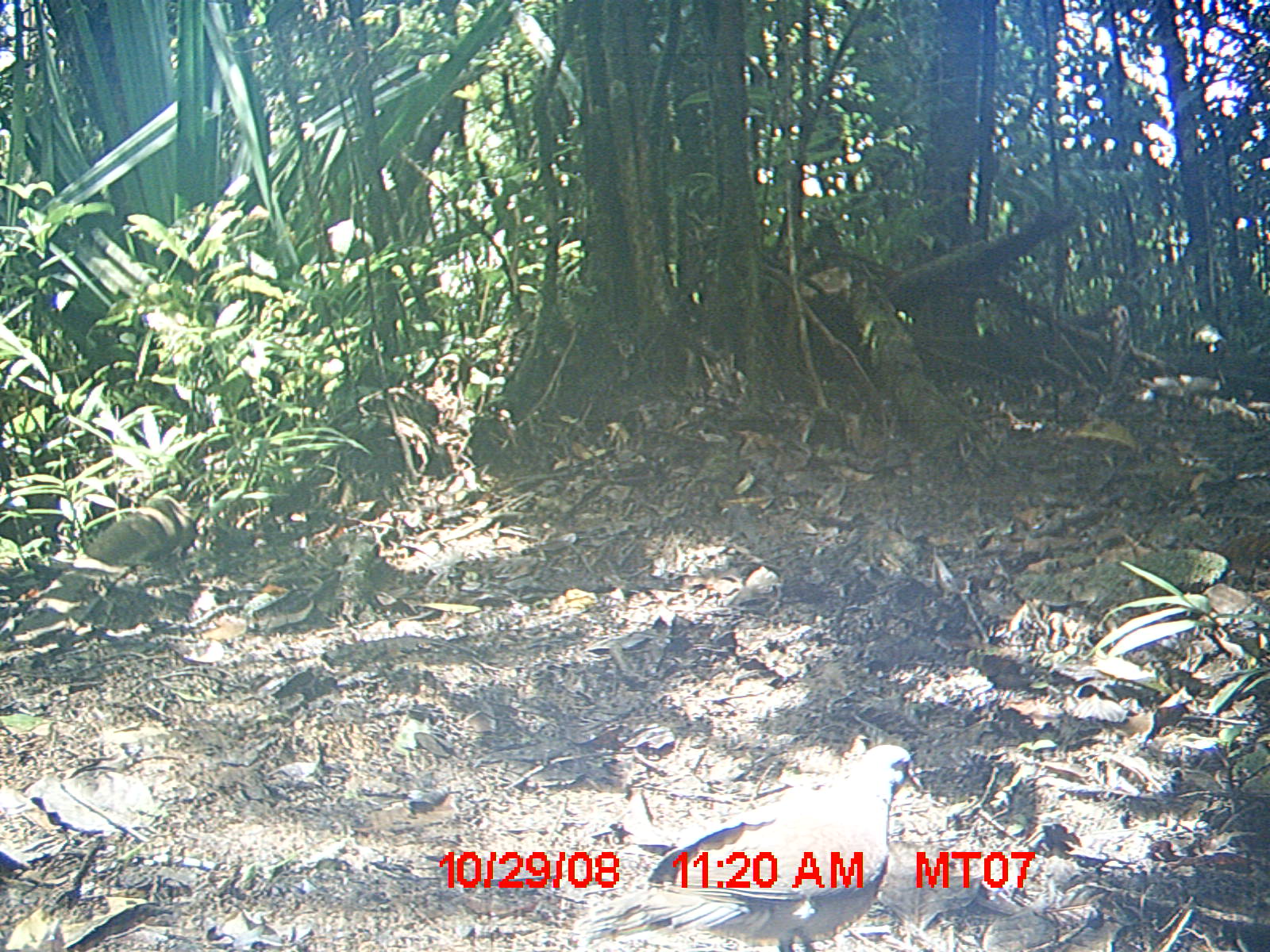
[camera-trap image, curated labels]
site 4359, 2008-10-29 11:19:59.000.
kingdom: Animalia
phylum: Chordata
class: Aves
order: Columbiformes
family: Columbidae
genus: Streptopelia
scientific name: Streptopelia picturata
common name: madagascar turtle-dove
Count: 2.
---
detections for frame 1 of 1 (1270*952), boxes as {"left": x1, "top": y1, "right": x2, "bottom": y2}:
streptopelia picturata: {"left": 572, "top": 744, "right": 921, "bottom": 950}